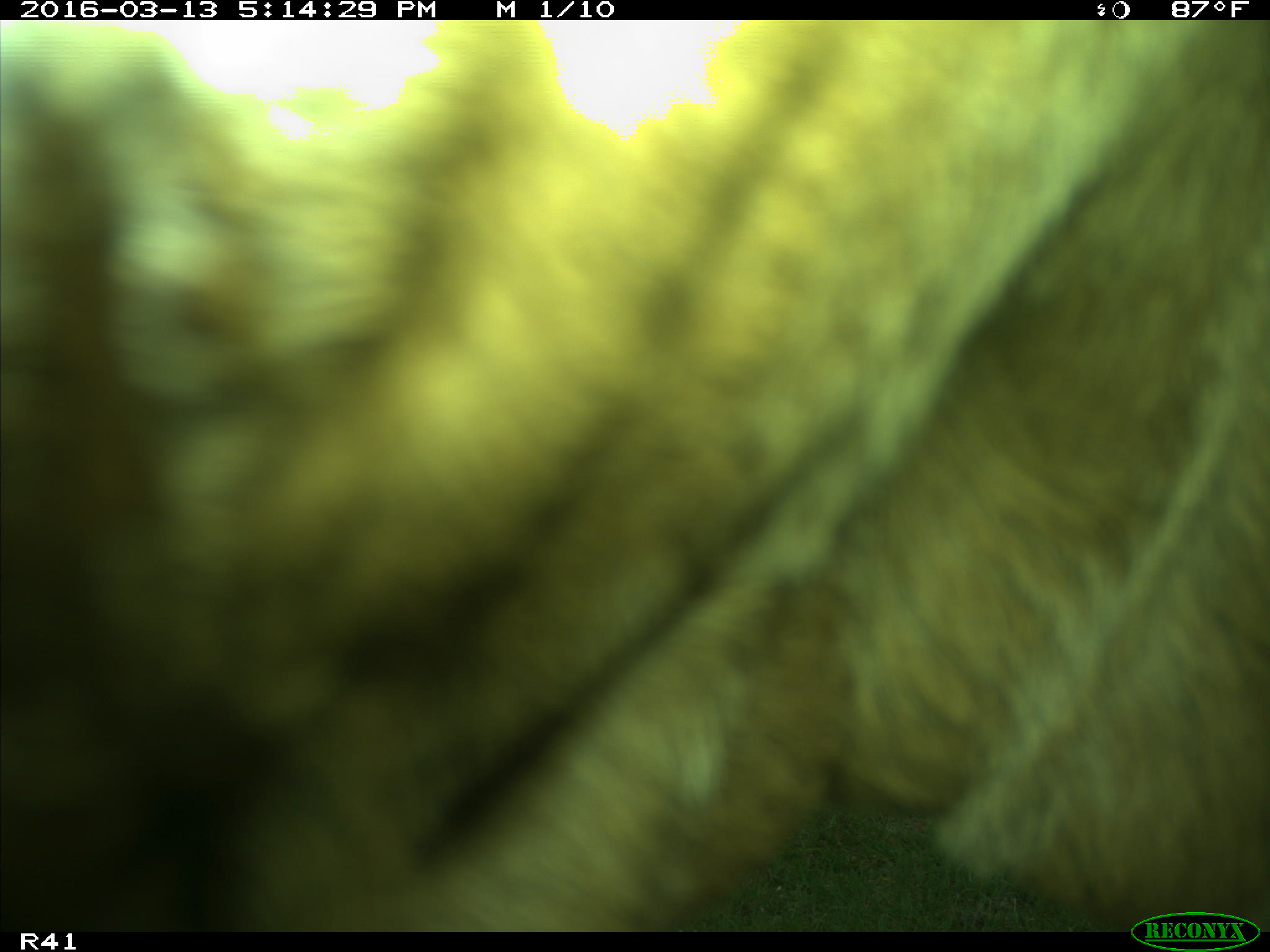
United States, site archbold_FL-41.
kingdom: Animalia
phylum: Chordata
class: Mammalia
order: Artiodactyla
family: Bovidae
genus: Bos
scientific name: Bos taurus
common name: domestic cow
Bos taurus (domestic cow).